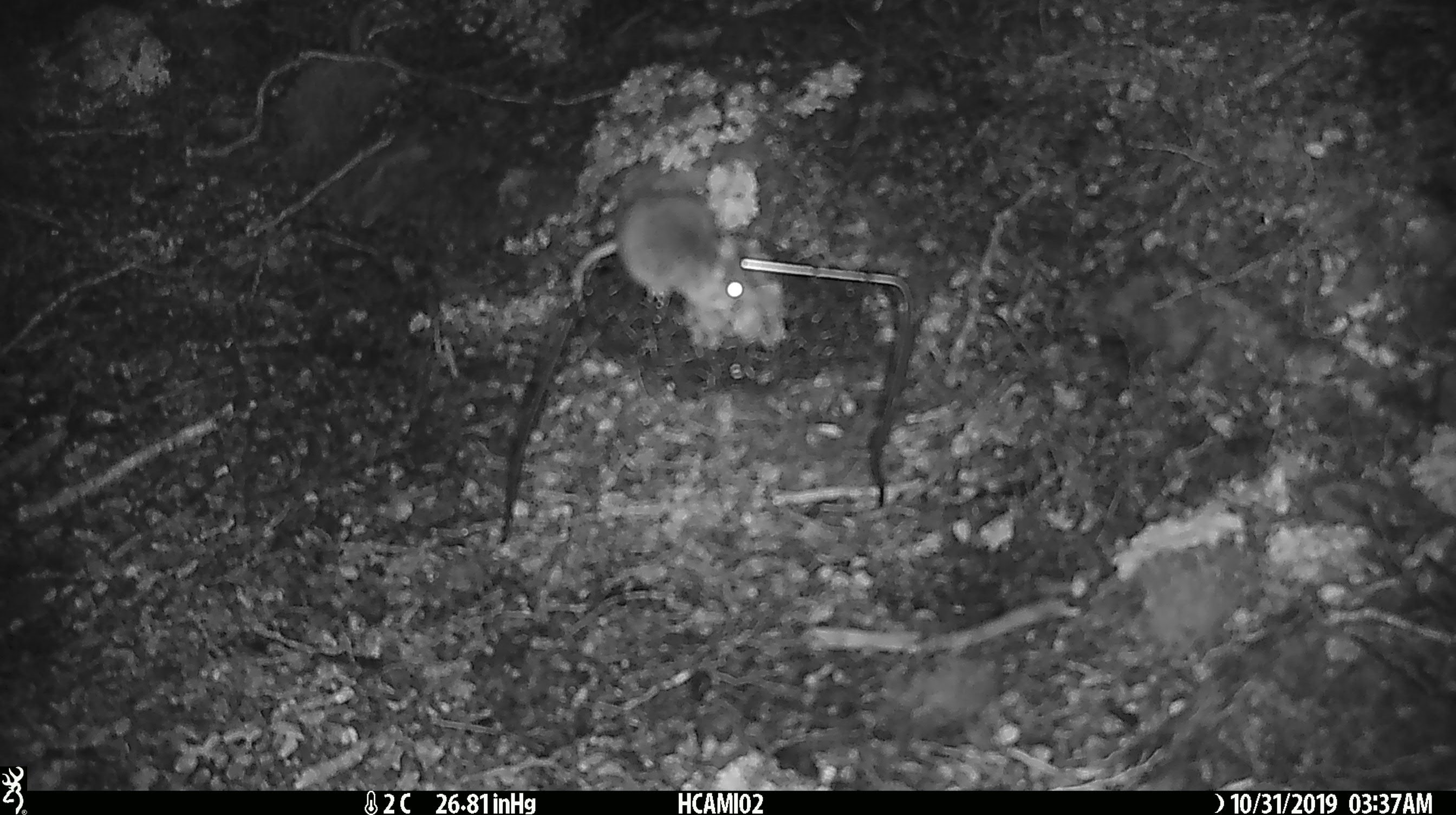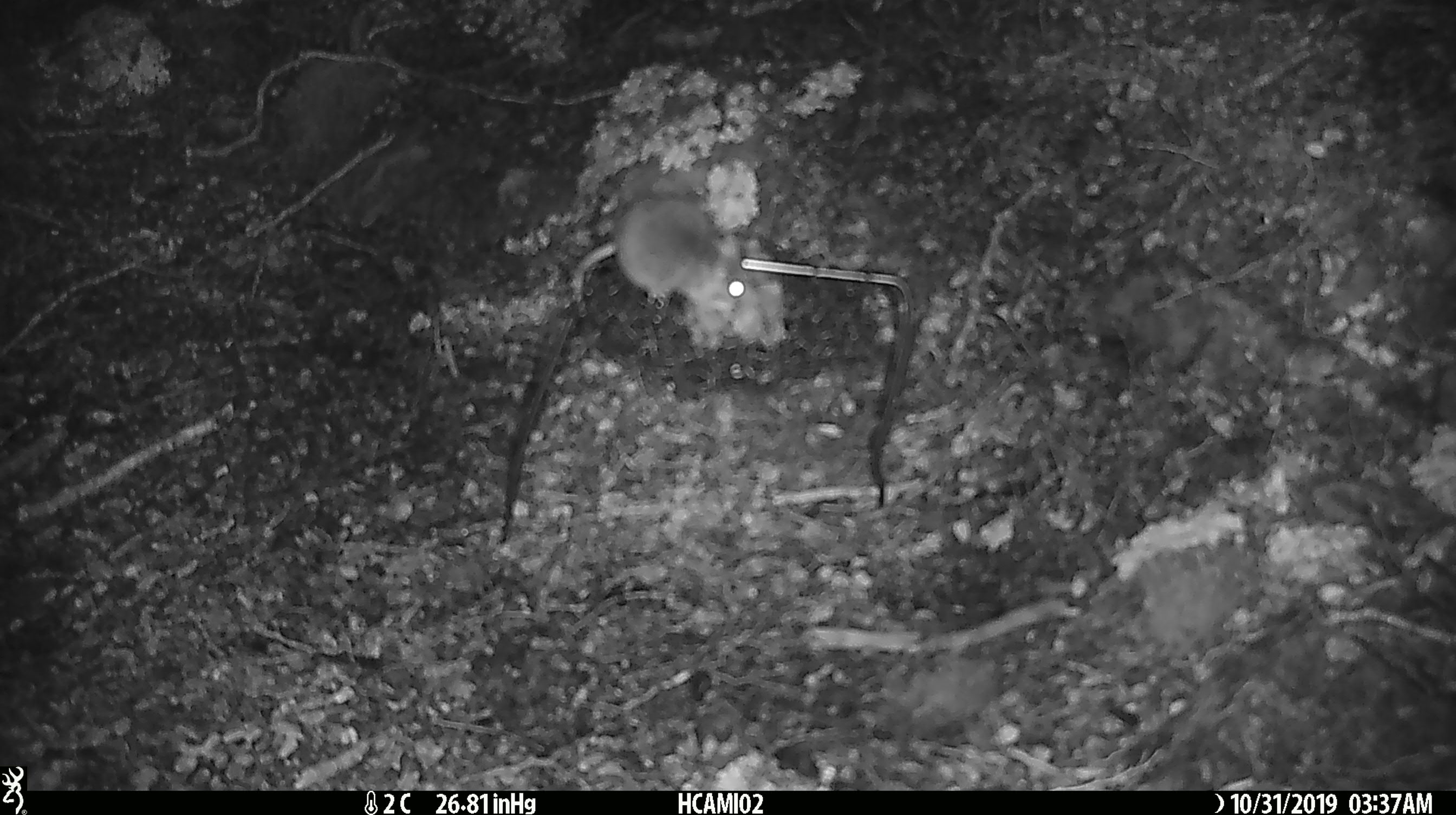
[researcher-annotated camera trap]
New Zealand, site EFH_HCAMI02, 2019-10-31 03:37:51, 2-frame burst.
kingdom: Animalia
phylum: Chordata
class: Mammalia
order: Rodentia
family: Muridae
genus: Mus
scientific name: Mus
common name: mouse